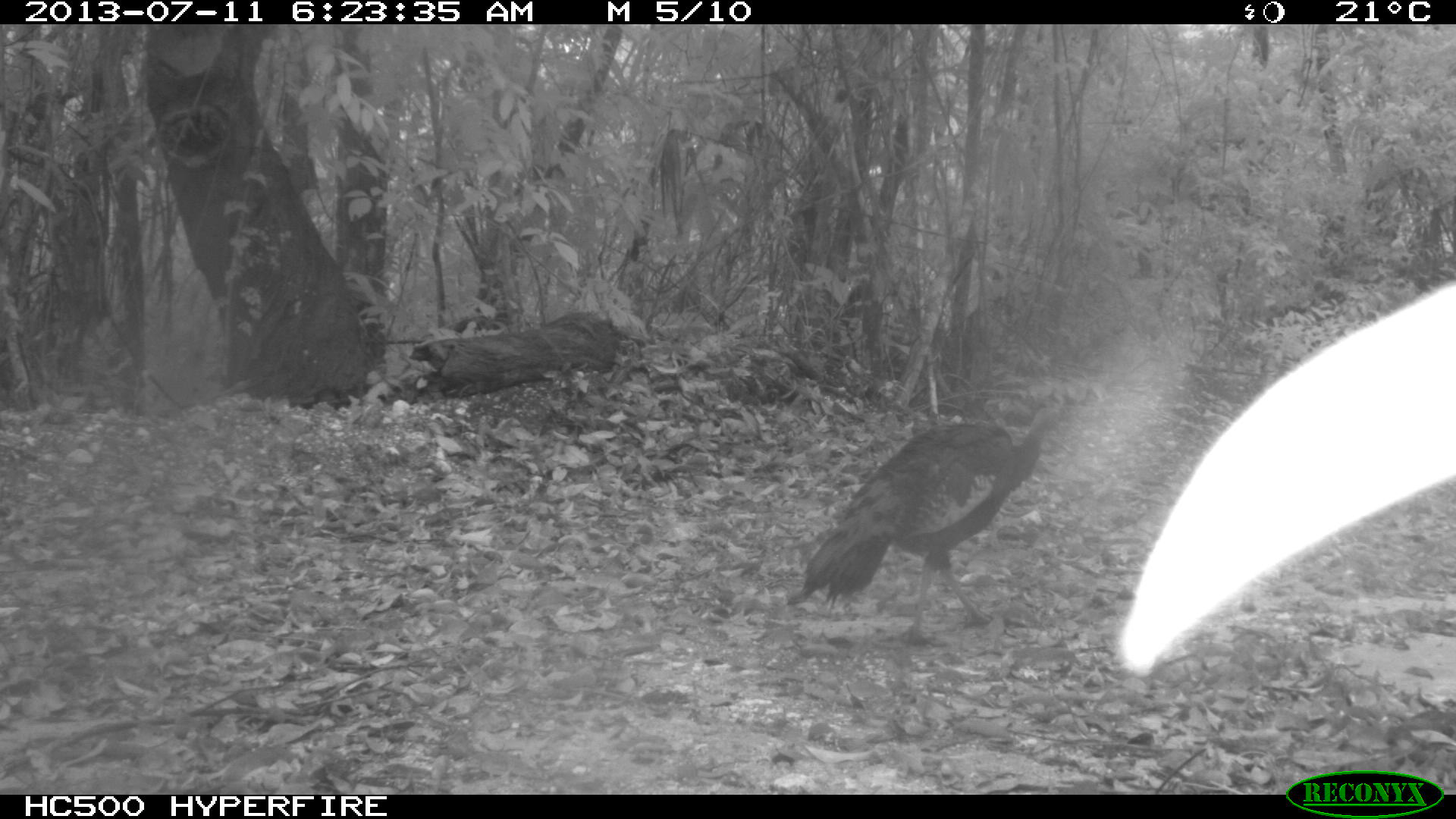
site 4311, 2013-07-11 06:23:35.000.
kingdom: Animalia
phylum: Chordata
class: Aves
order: Galliformes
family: Phasianidae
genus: Meleagris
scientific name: Meleagris ocellata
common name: ocellated turkey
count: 1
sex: female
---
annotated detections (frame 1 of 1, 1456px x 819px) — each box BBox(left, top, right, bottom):
meleagris ocellata: BBox(796, 405, 1061, 644)